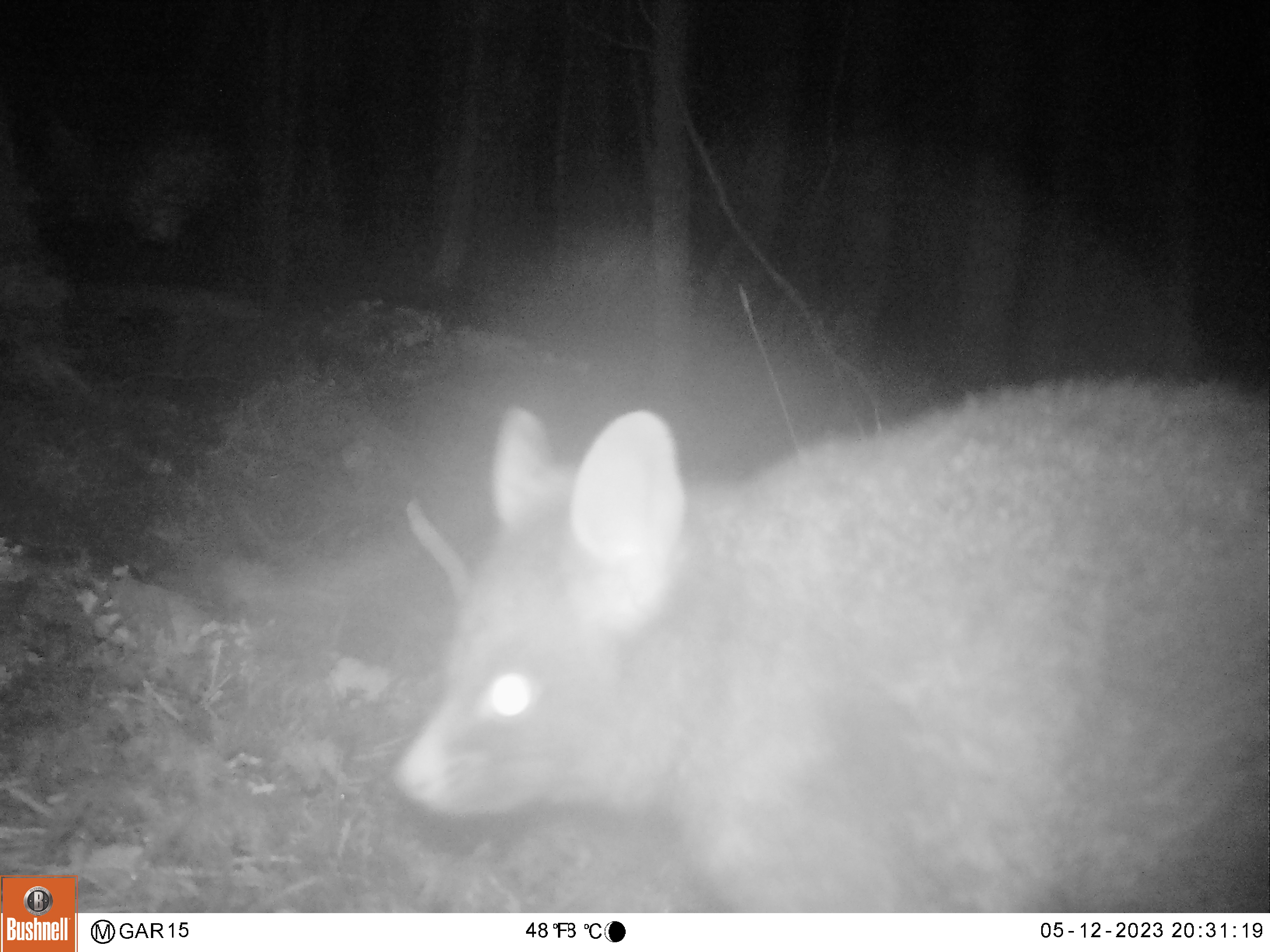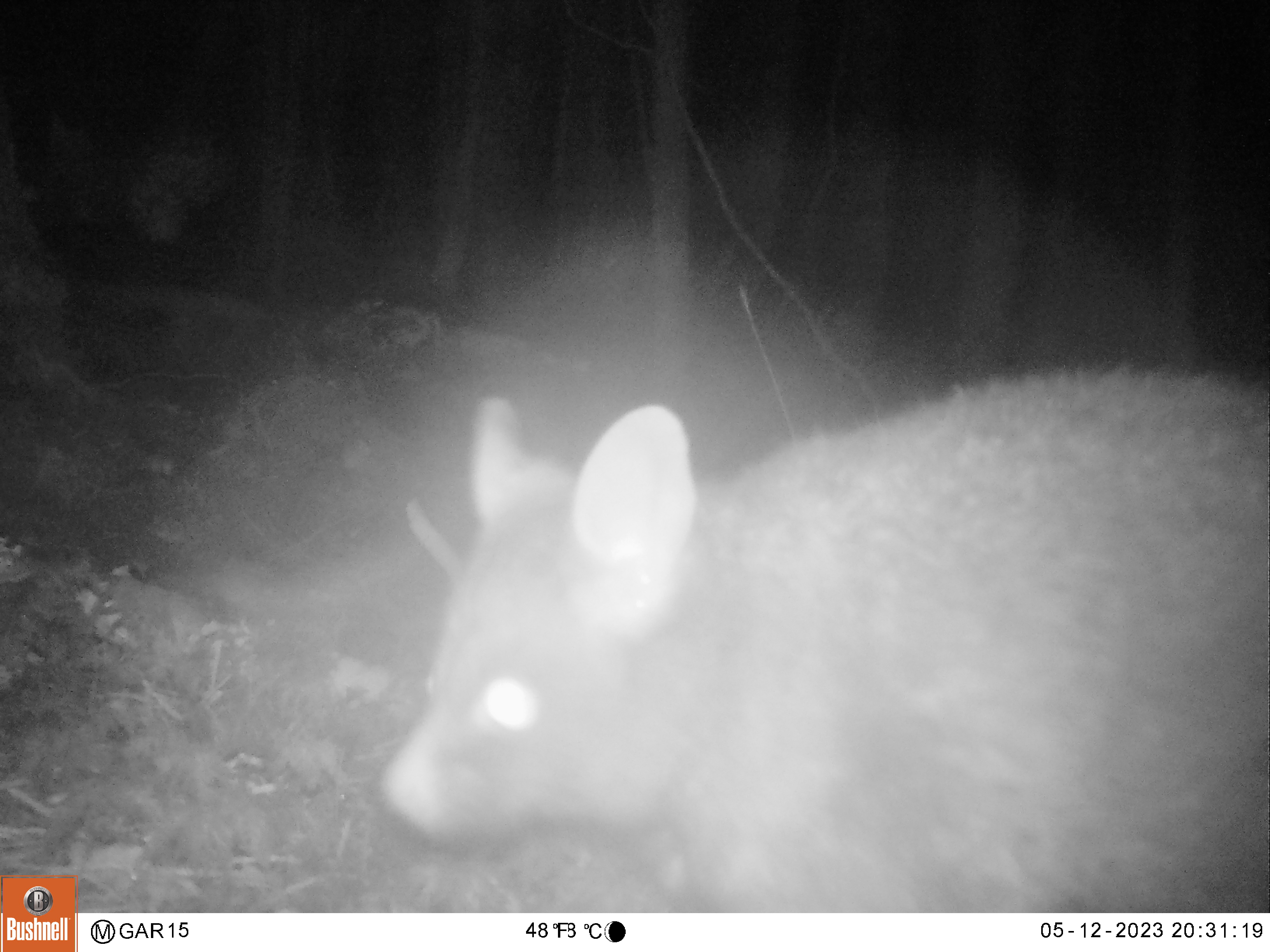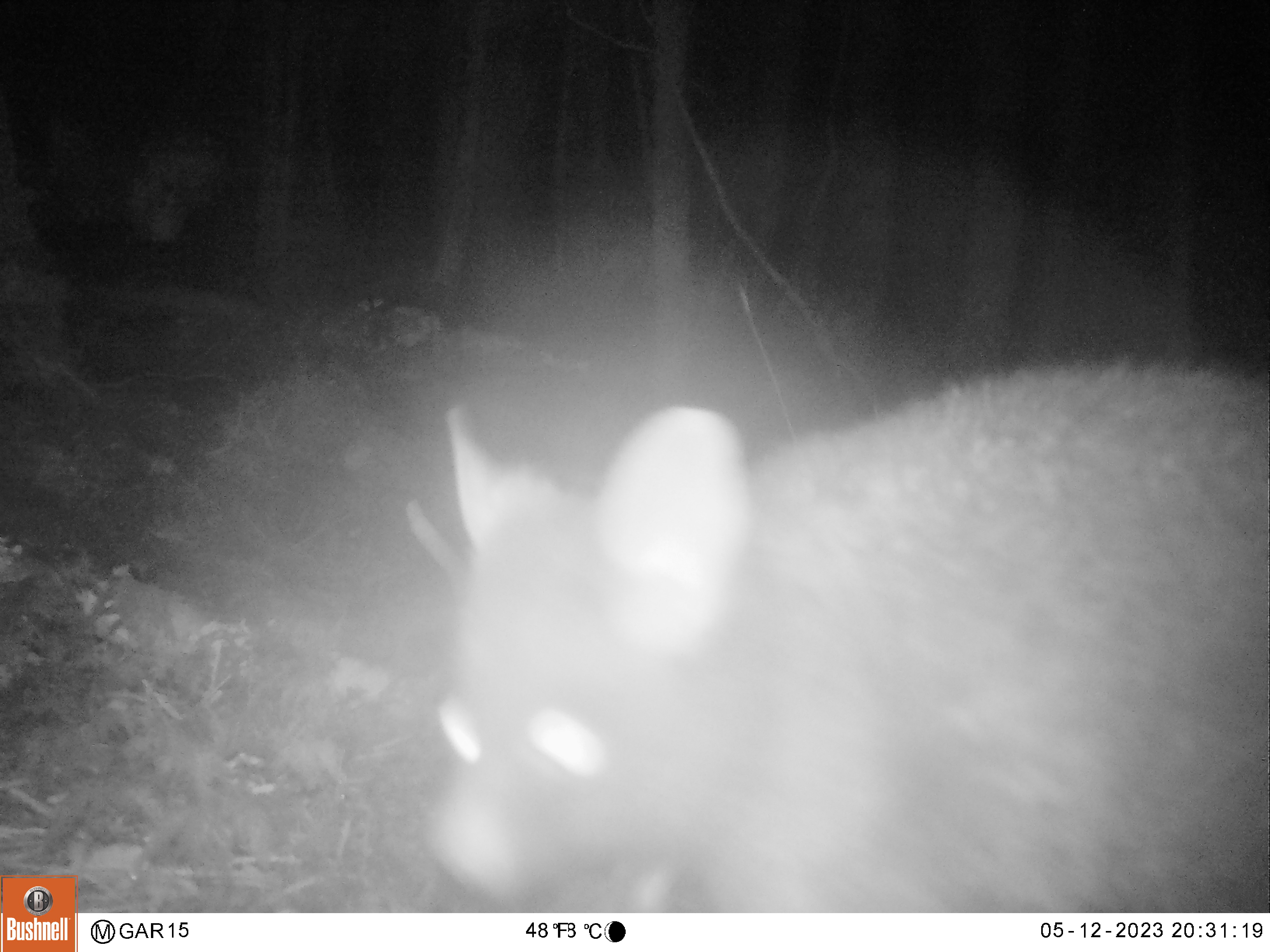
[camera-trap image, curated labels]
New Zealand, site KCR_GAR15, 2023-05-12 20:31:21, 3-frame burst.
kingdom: Animalia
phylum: Chordata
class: Mammalia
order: Diprotodontia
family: Phalangeridae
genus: Trichosurus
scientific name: Trichosurus vulpecula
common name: common brushtail possum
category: possum